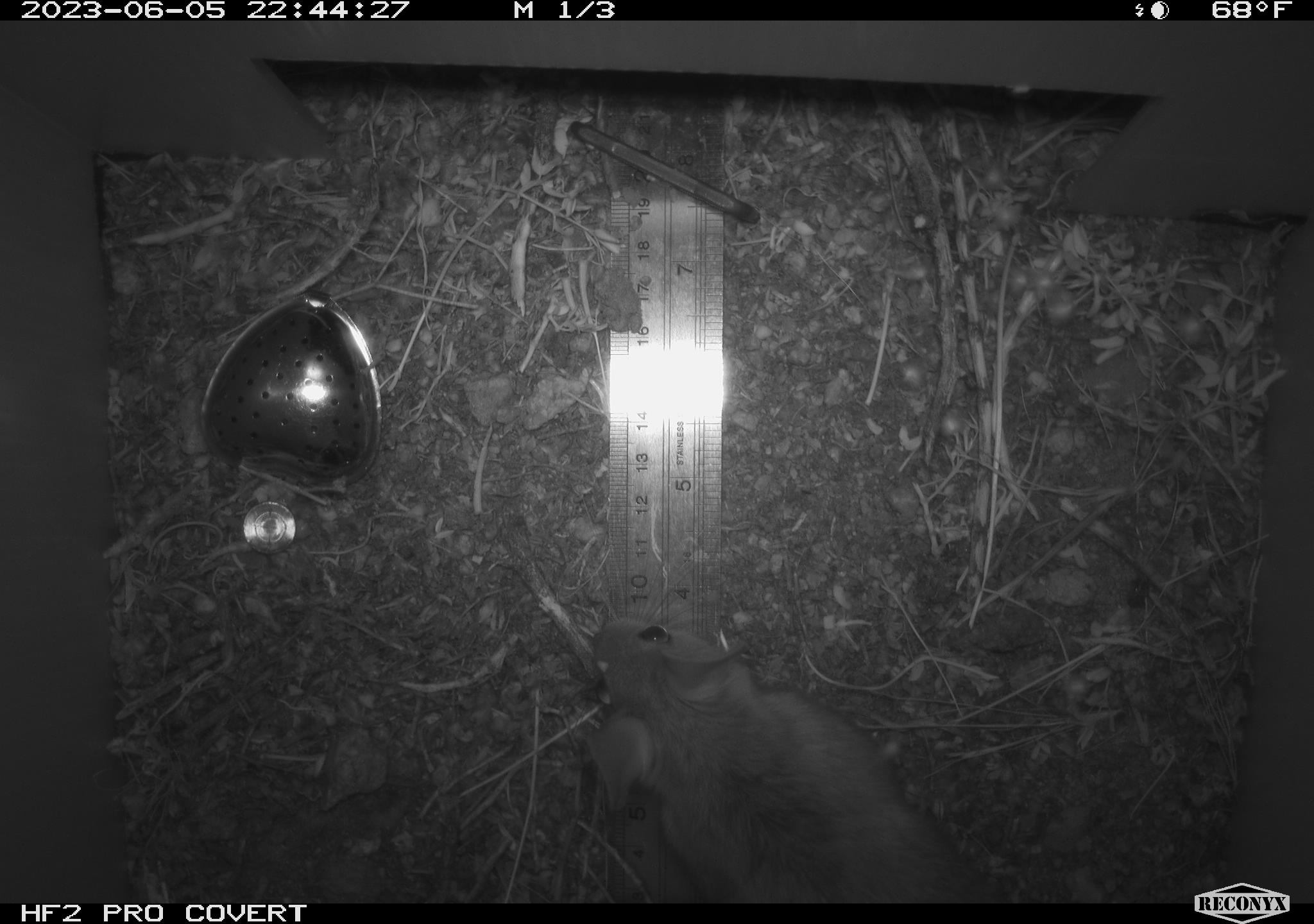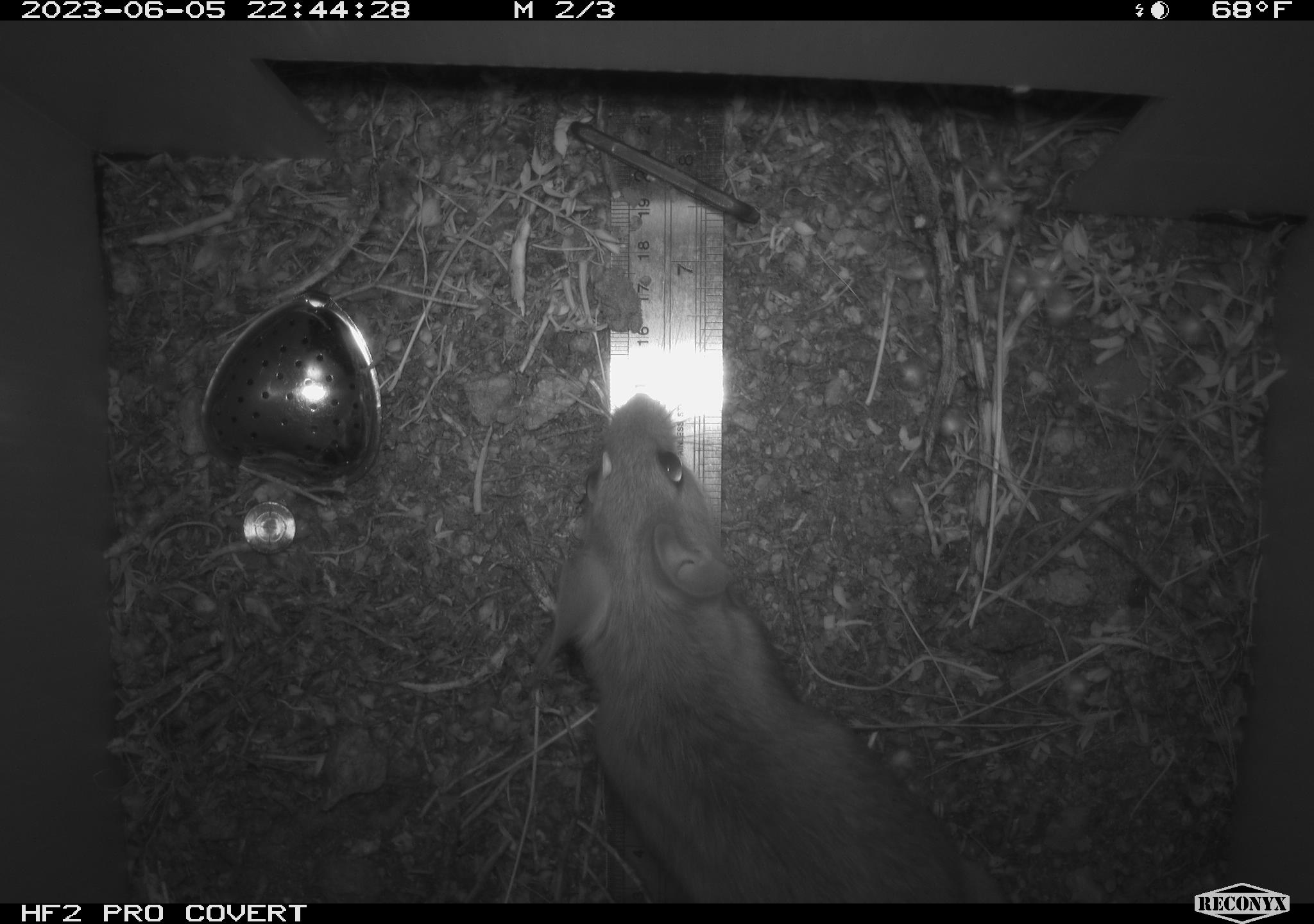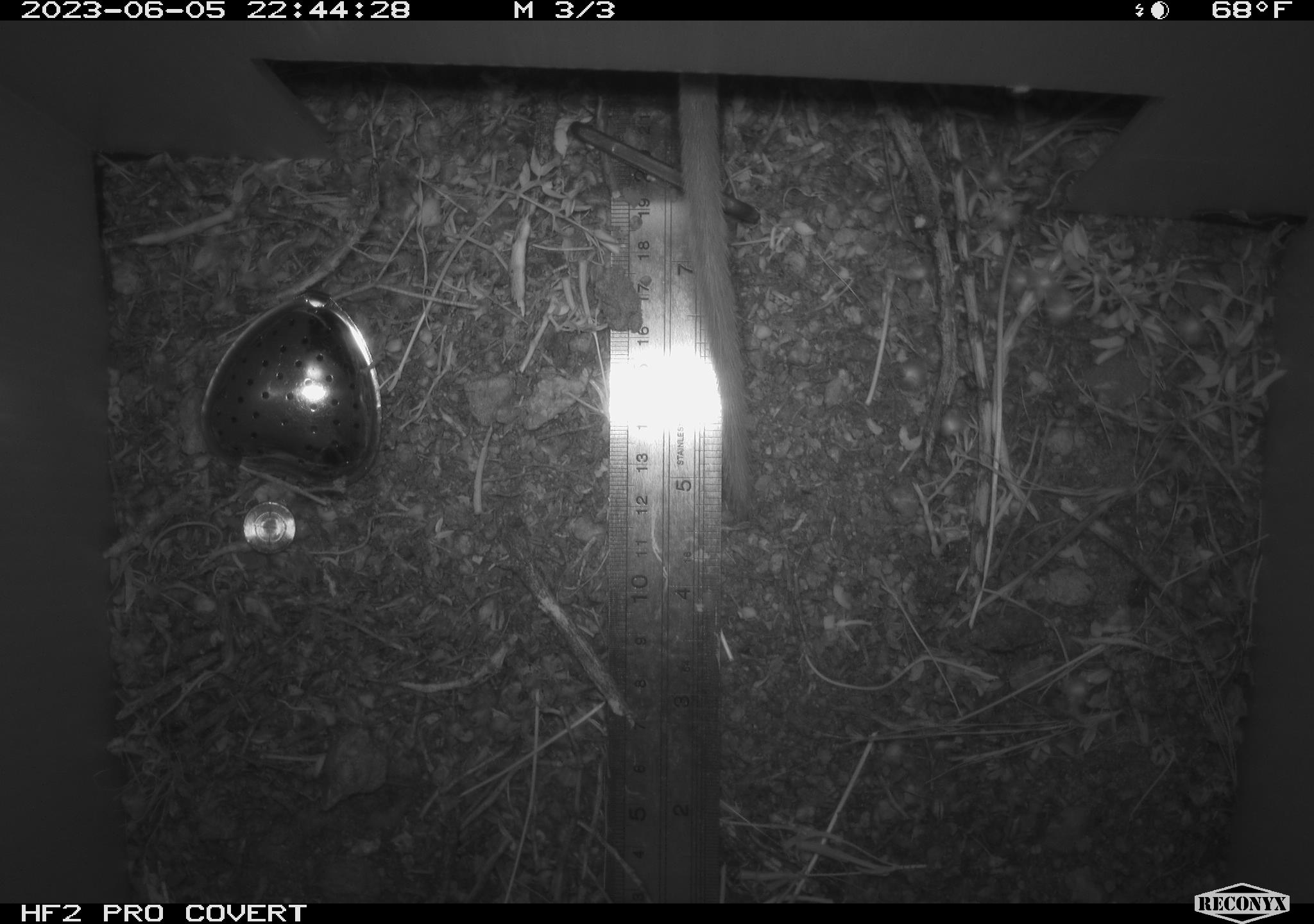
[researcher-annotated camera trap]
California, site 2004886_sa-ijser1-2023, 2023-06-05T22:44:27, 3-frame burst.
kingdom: Animalia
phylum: Chordata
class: Mammalia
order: Rodentia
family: Cricetidae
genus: Neotoma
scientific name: Neotoma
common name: pack rat or woodrat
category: neotoma species